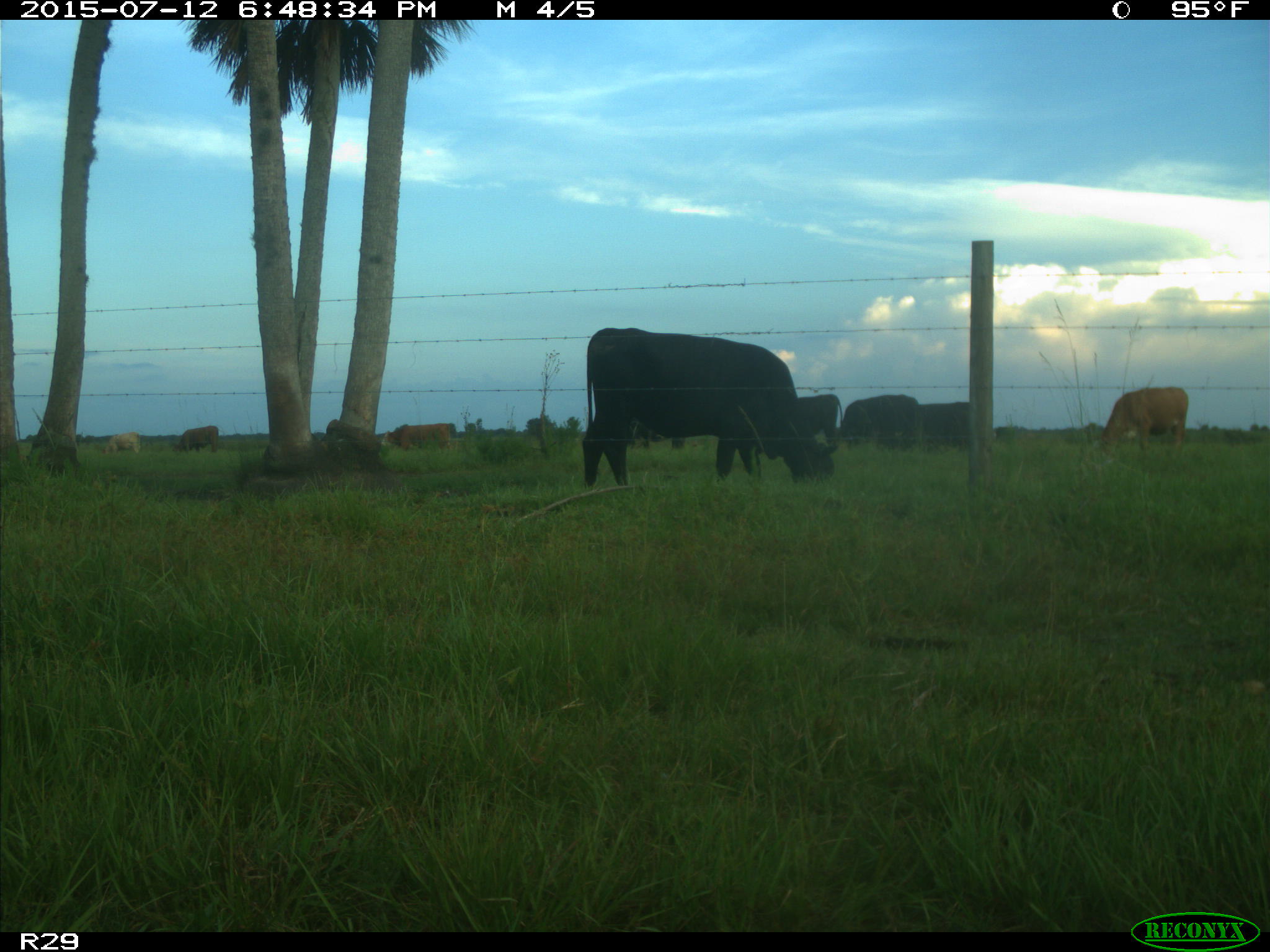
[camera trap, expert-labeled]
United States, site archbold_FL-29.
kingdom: Animalia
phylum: Chordata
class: Mammalia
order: Artiodactyla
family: Bovidae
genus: Bos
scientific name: Bos taurus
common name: domestic cow